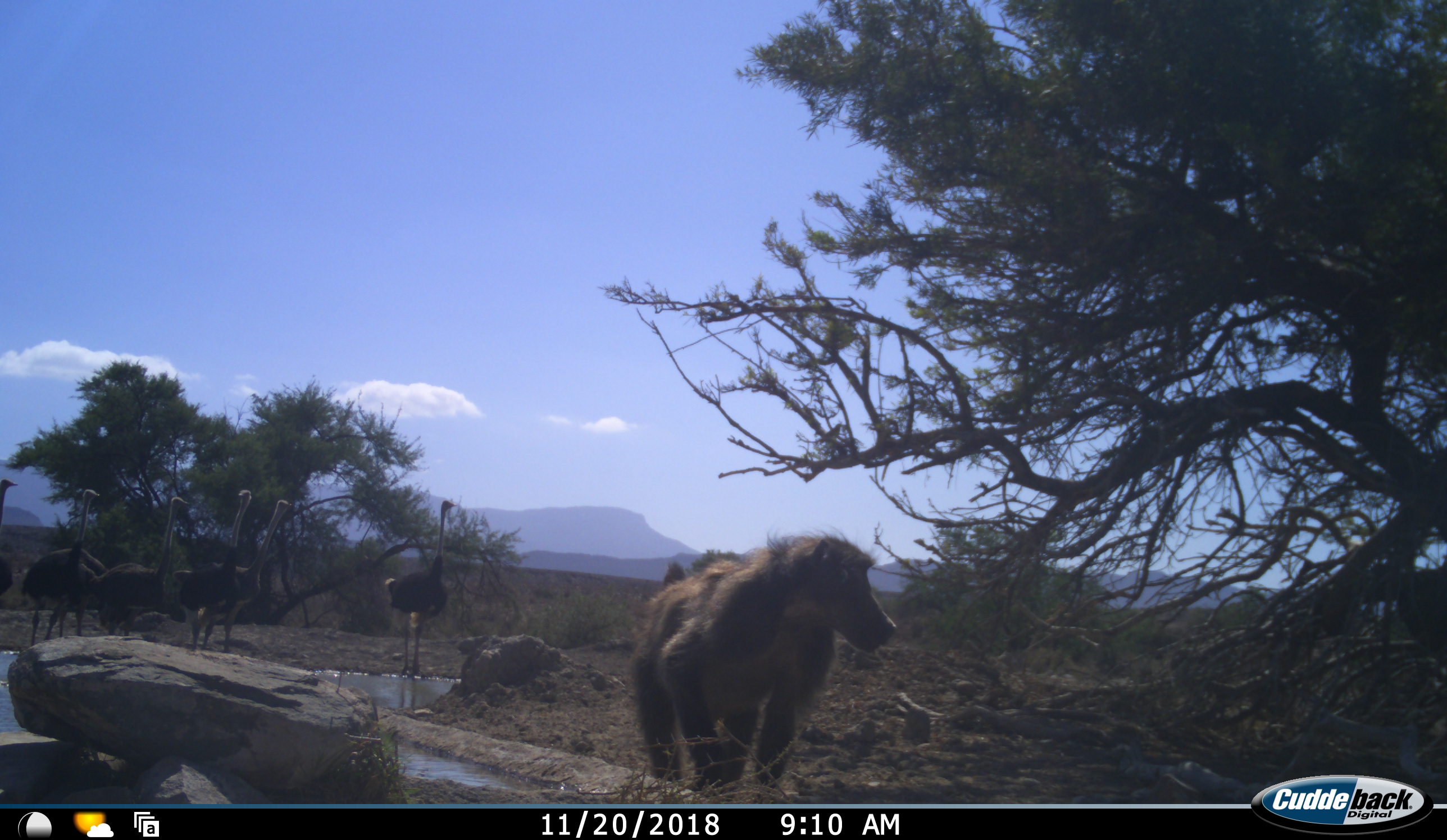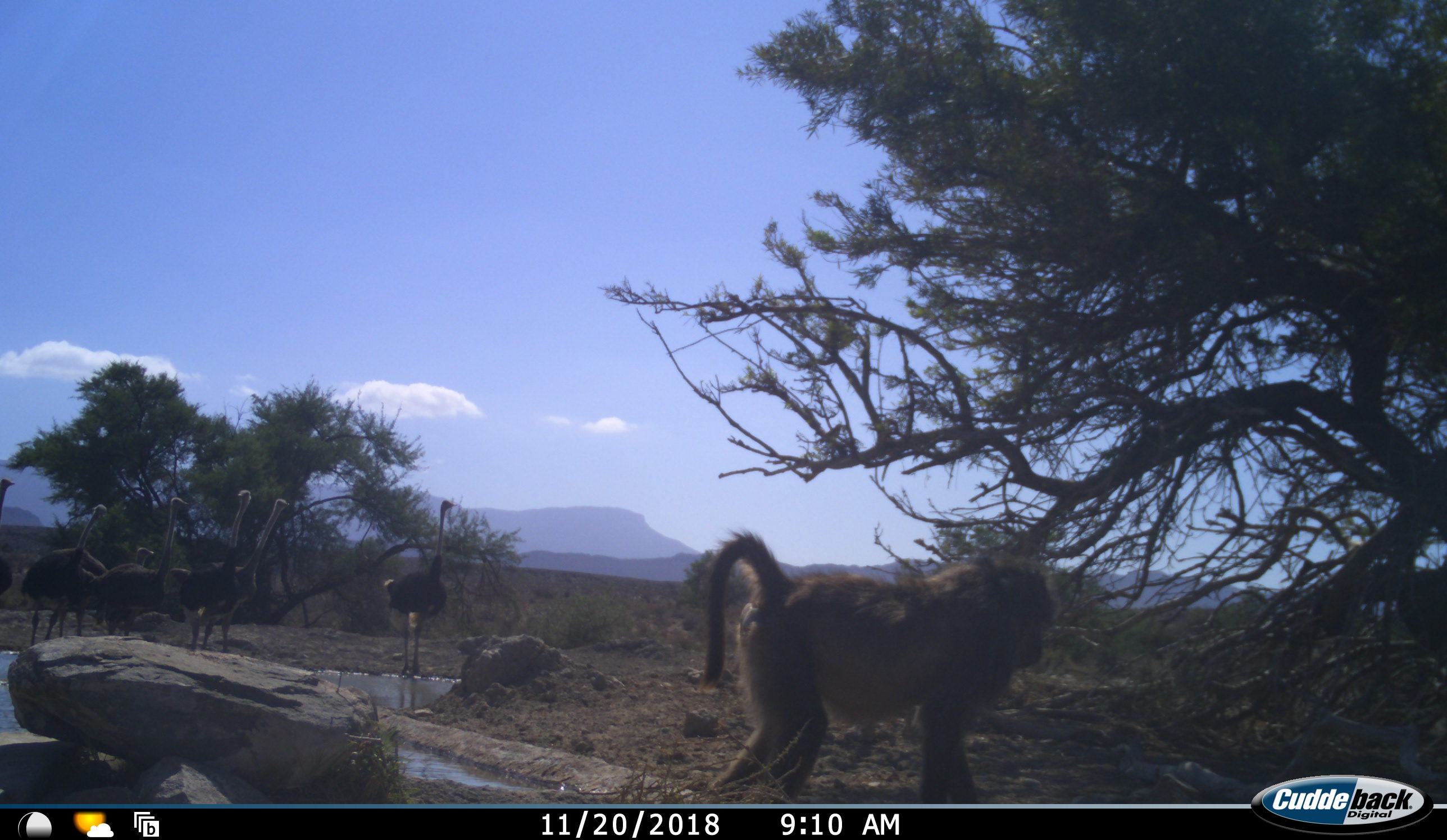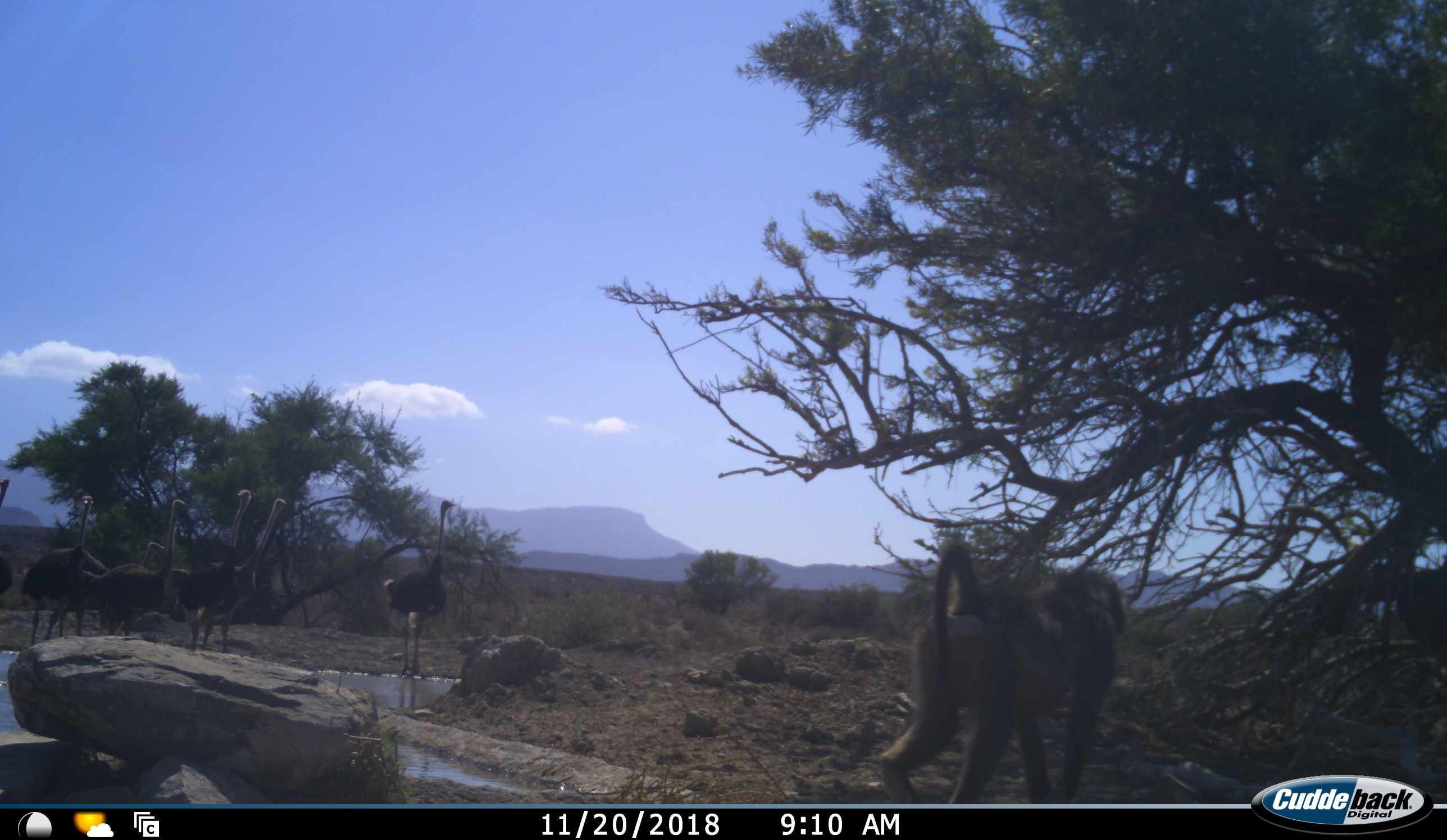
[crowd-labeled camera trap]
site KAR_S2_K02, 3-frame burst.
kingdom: Animalia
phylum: Chordata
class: Mammalia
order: Primates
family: Cercopithecidae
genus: Papio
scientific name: Papio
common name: baboon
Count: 1.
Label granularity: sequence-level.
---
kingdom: Animalia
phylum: Chordata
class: Aves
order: Struthioniformes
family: Struthionidae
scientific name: Struthionidae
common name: ostrich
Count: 7.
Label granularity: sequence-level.